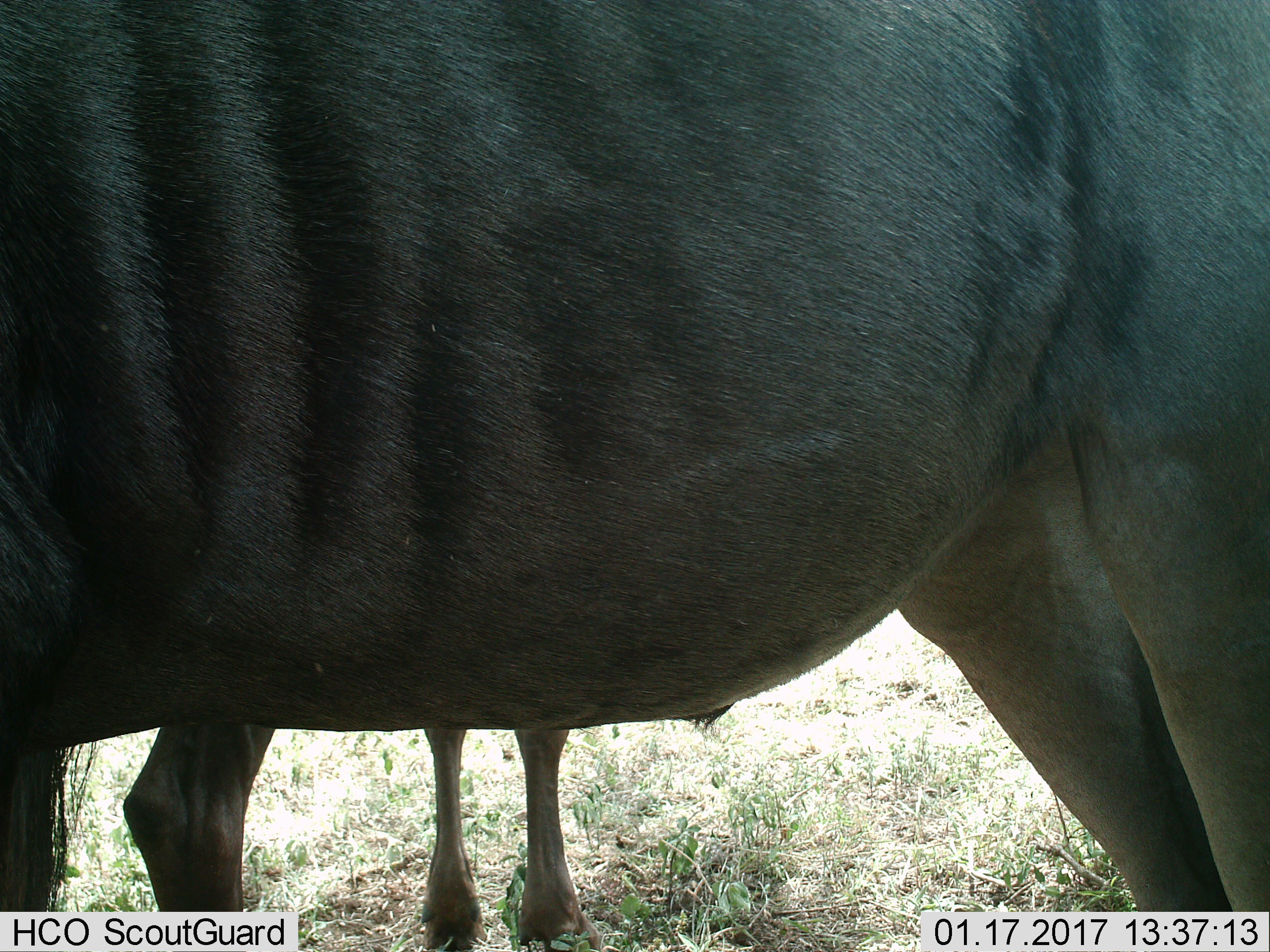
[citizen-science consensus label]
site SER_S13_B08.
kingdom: Animalia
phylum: Chordata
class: Mammalia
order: Artiodactyla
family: Bovidae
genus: Connochaetes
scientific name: Connochaetes taurinus taurinus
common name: blue wildebeest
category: wildebeestblue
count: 2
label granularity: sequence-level